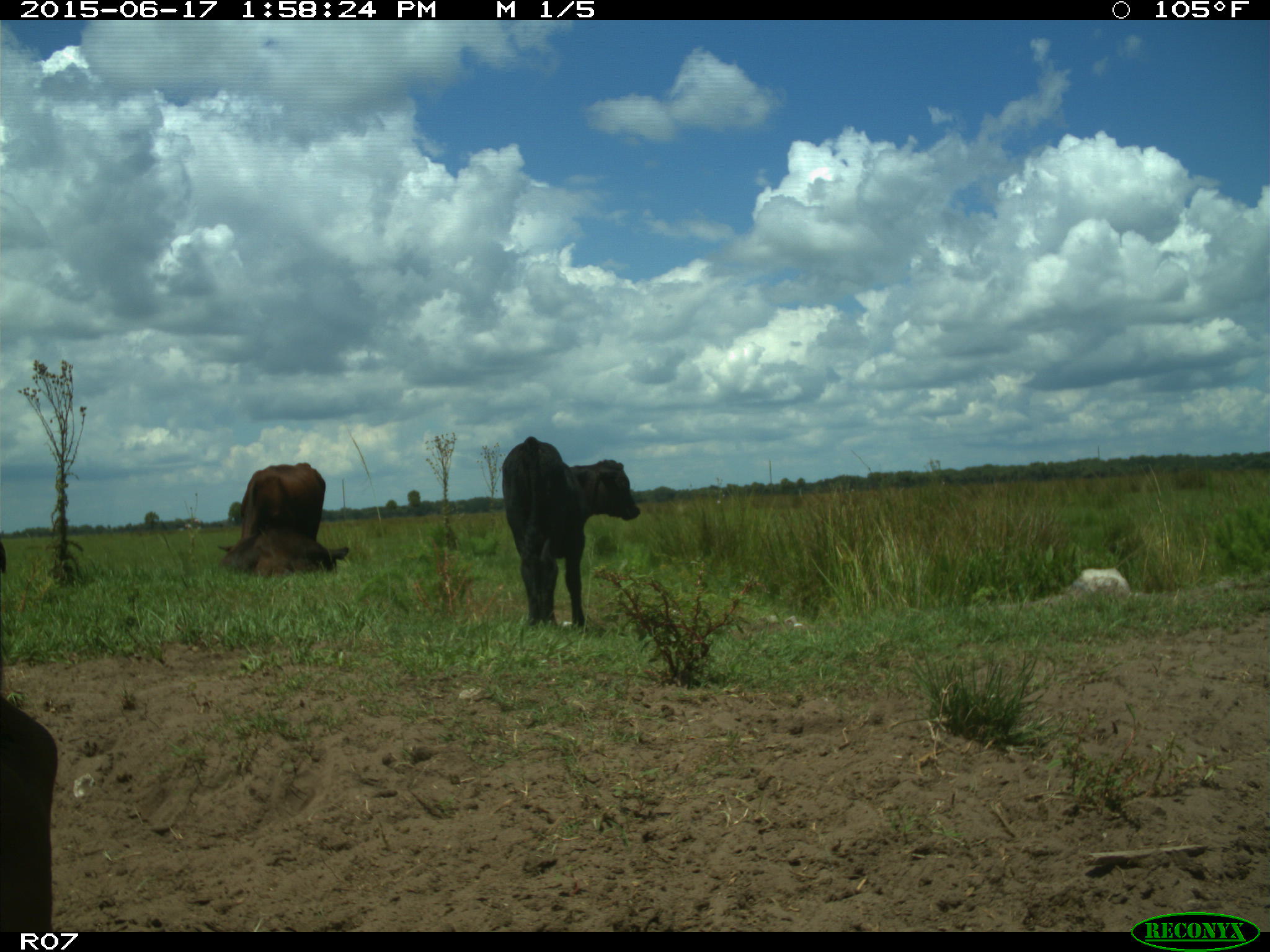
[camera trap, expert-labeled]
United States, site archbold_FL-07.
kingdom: Animalia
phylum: Chordata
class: Mammalia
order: Artiodactyla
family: Bovidae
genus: Bos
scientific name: Bos taurus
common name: domestic cow